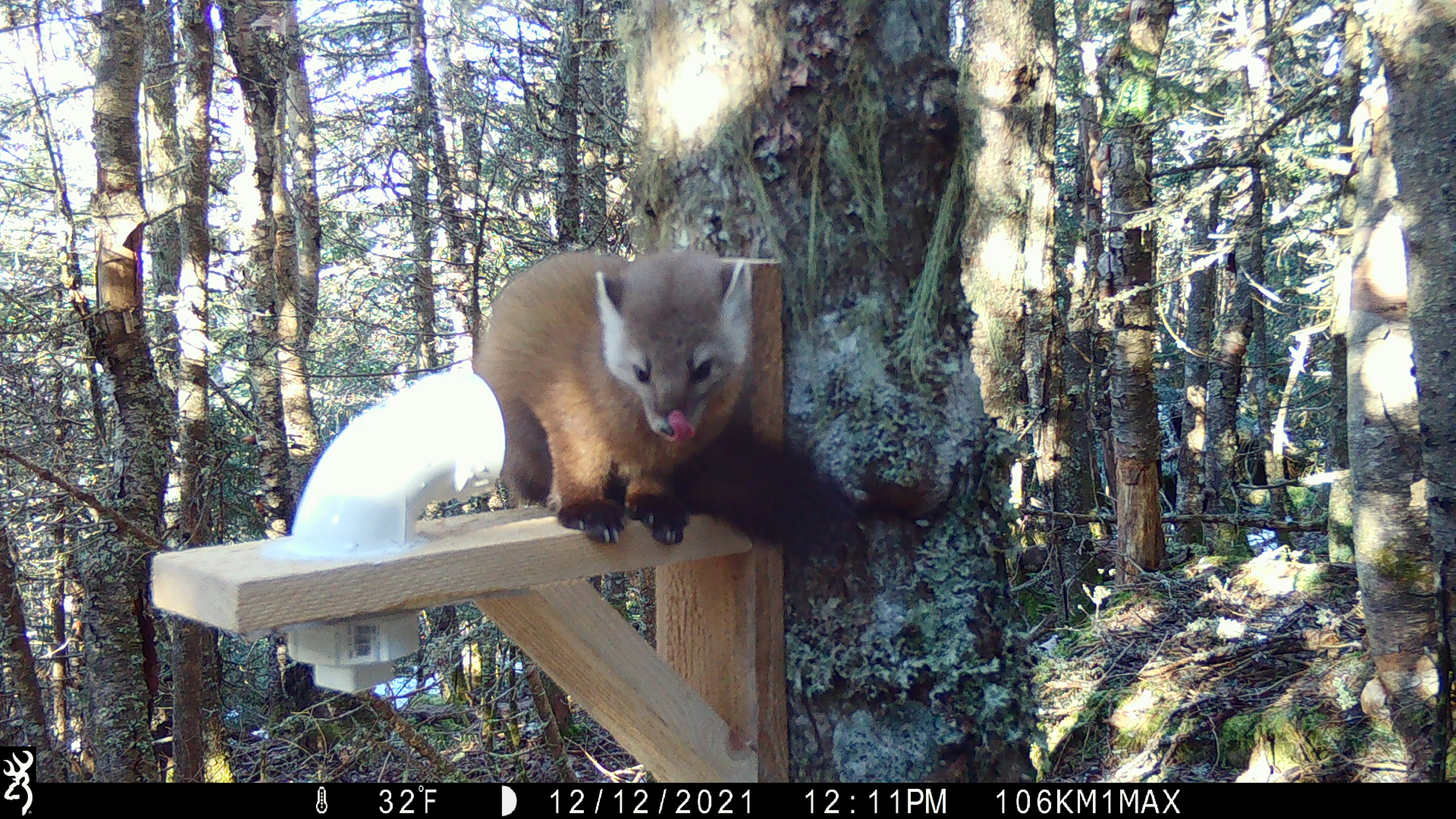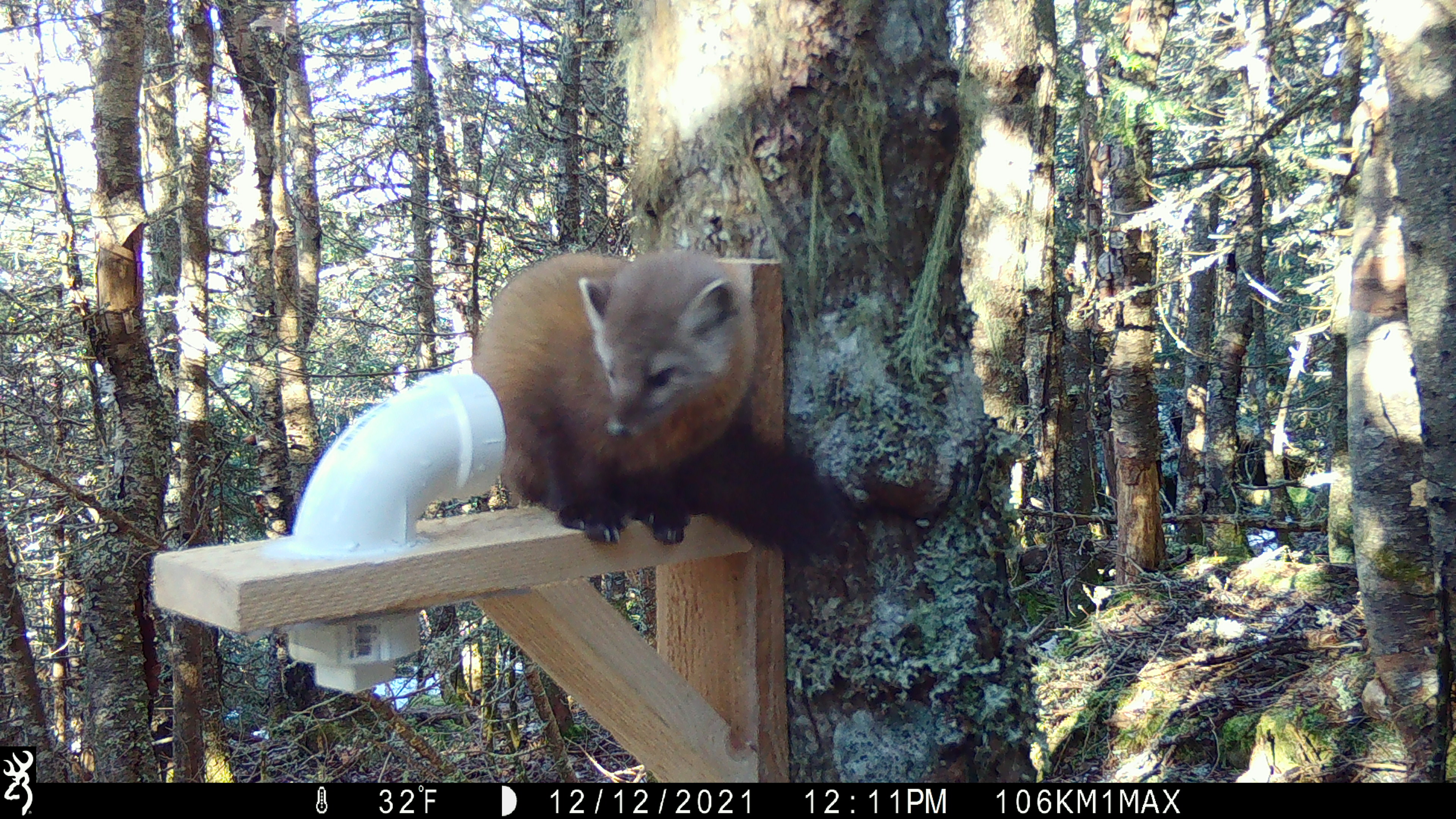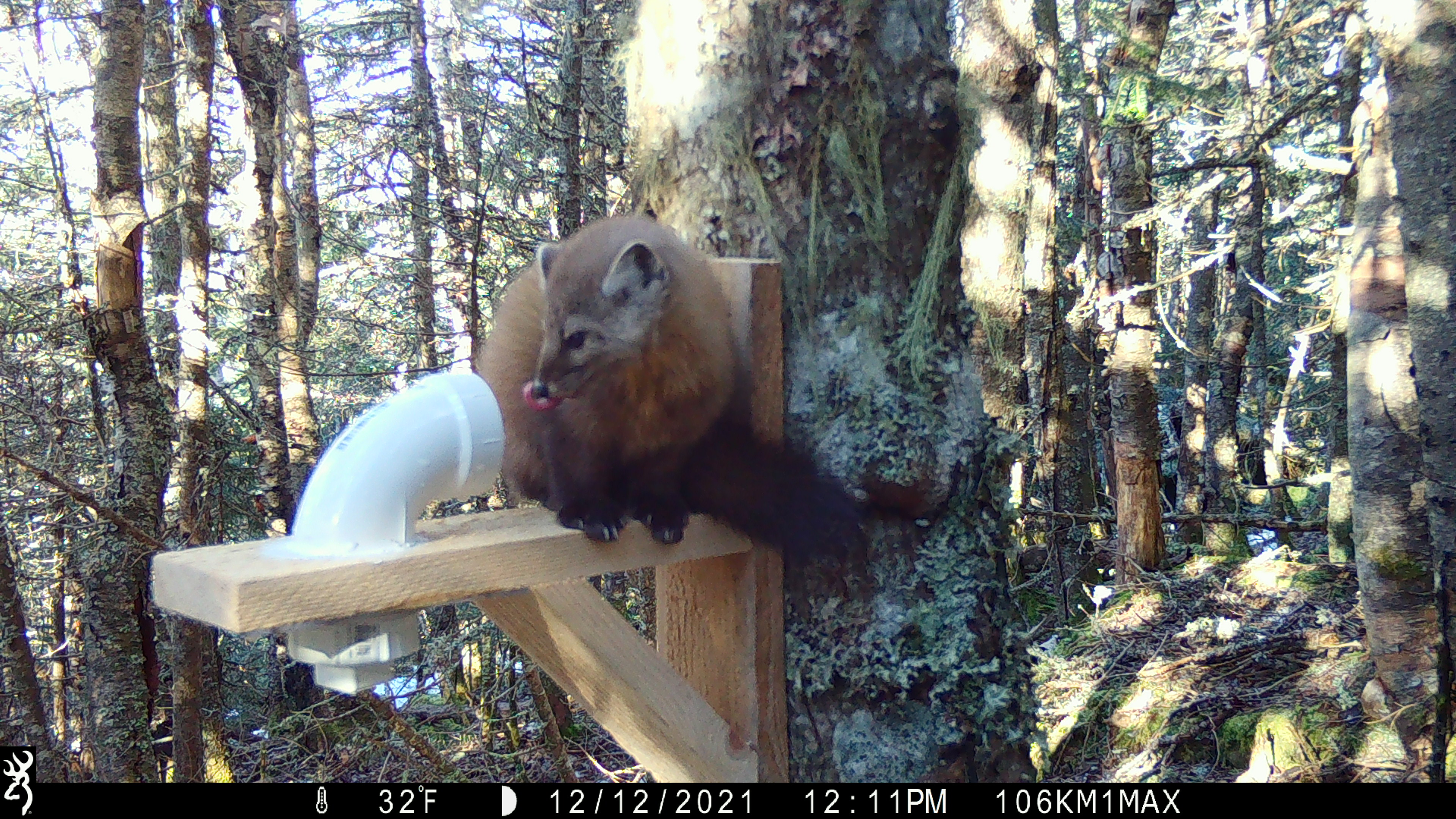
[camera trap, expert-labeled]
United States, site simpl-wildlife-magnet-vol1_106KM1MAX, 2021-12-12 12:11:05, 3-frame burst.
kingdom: Animalia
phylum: Chordata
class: Mammalia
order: Carnivora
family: Mustelidae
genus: Martes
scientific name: Martes americana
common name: american marten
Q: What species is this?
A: American marten (Martes americana).